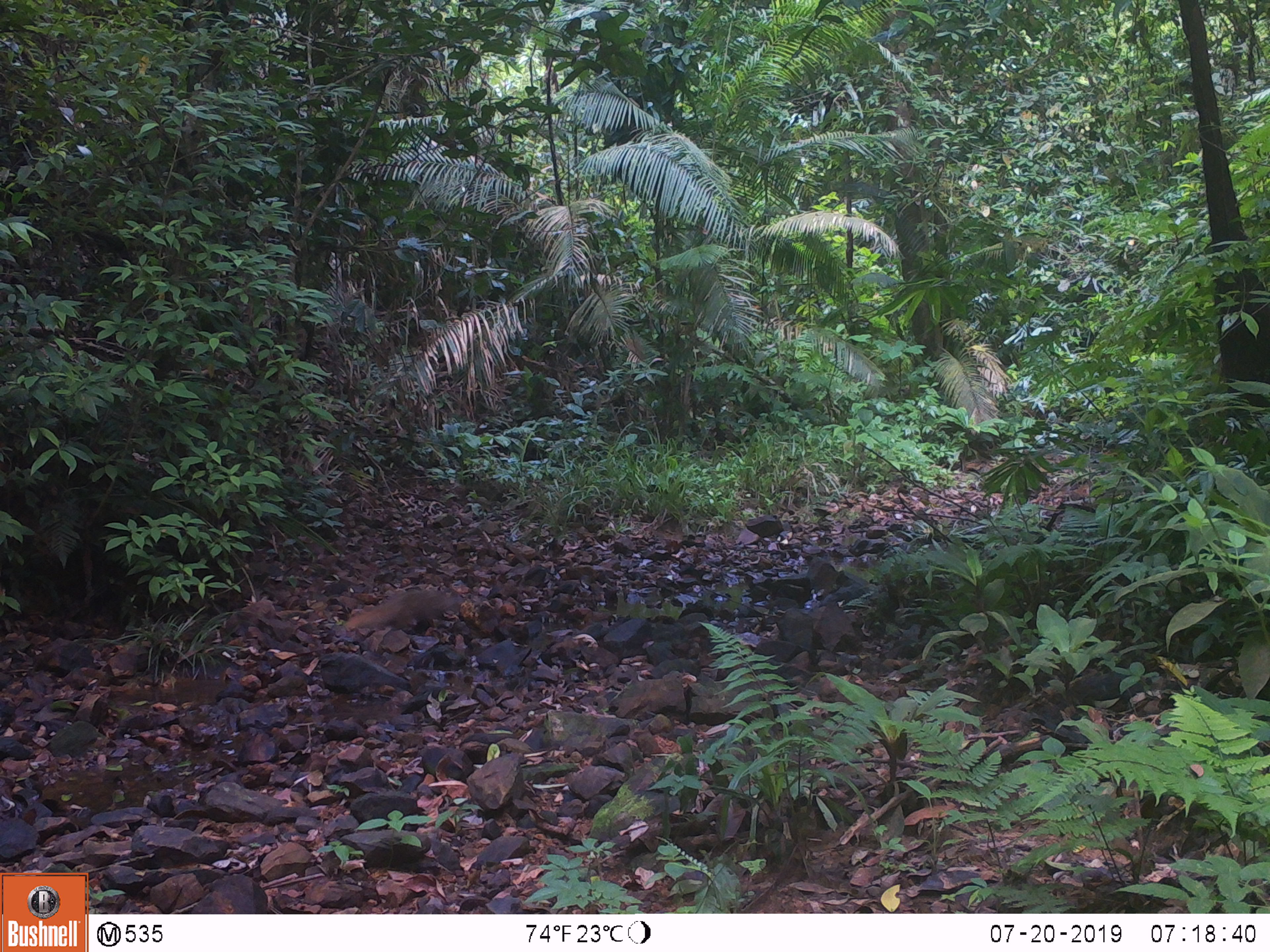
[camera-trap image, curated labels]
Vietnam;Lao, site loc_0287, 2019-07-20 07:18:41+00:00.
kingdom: Animalia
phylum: Chordata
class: Mammalia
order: Carnivora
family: Herpestidae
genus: Urva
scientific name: Urva urva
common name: crab-eating mongoose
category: crab eating mongoose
Crab eating mongoose (crab-eating mongoose) (Urva urva). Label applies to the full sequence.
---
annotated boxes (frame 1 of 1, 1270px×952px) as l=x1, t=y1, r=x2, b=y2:
crab eating mongoose: l=342, t=589, r=465, b=631